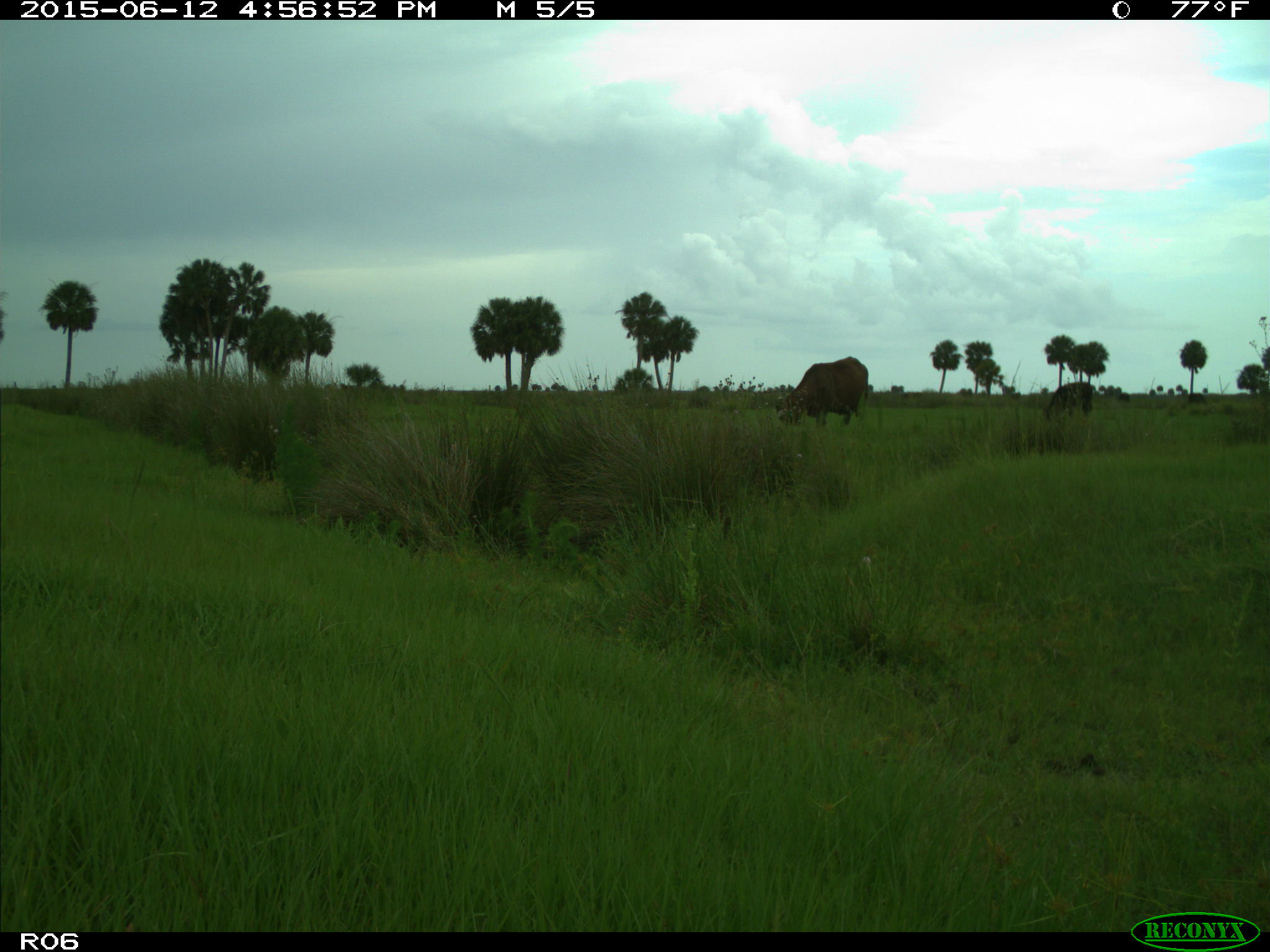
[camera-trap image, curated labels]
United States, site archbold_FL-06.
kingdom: Animalia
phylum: Chordata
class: Mammalia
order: Artiodactyla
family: Bovidae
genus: Bos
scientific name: Bos taurus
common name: domestic cow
Bos taurus (domestic cow).